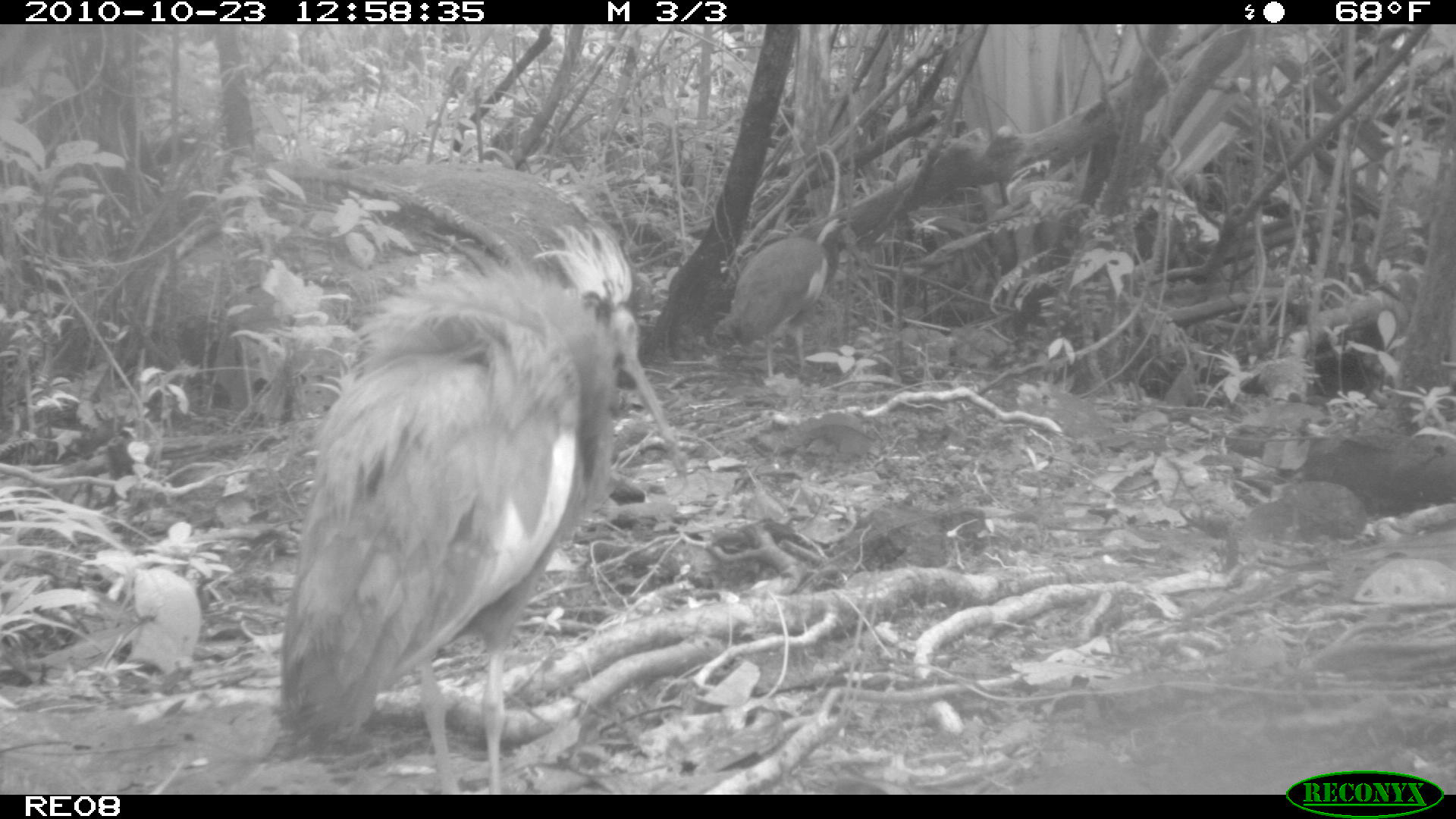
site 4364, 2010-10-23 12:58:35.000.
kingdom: Animalia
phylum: Chordata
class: Aves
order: Pelecaniformes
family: Threskiornithidae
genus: Lophotibis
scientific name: Lophotibis cristata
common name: madagascan ibis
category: lophotibis cristataa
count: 1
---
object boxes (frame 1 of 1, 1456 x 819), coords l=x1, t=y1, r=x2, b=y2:
lophotibis cristataa: l=273, t=221, r=692, b=790; l=712, t=210, r=858, b=390